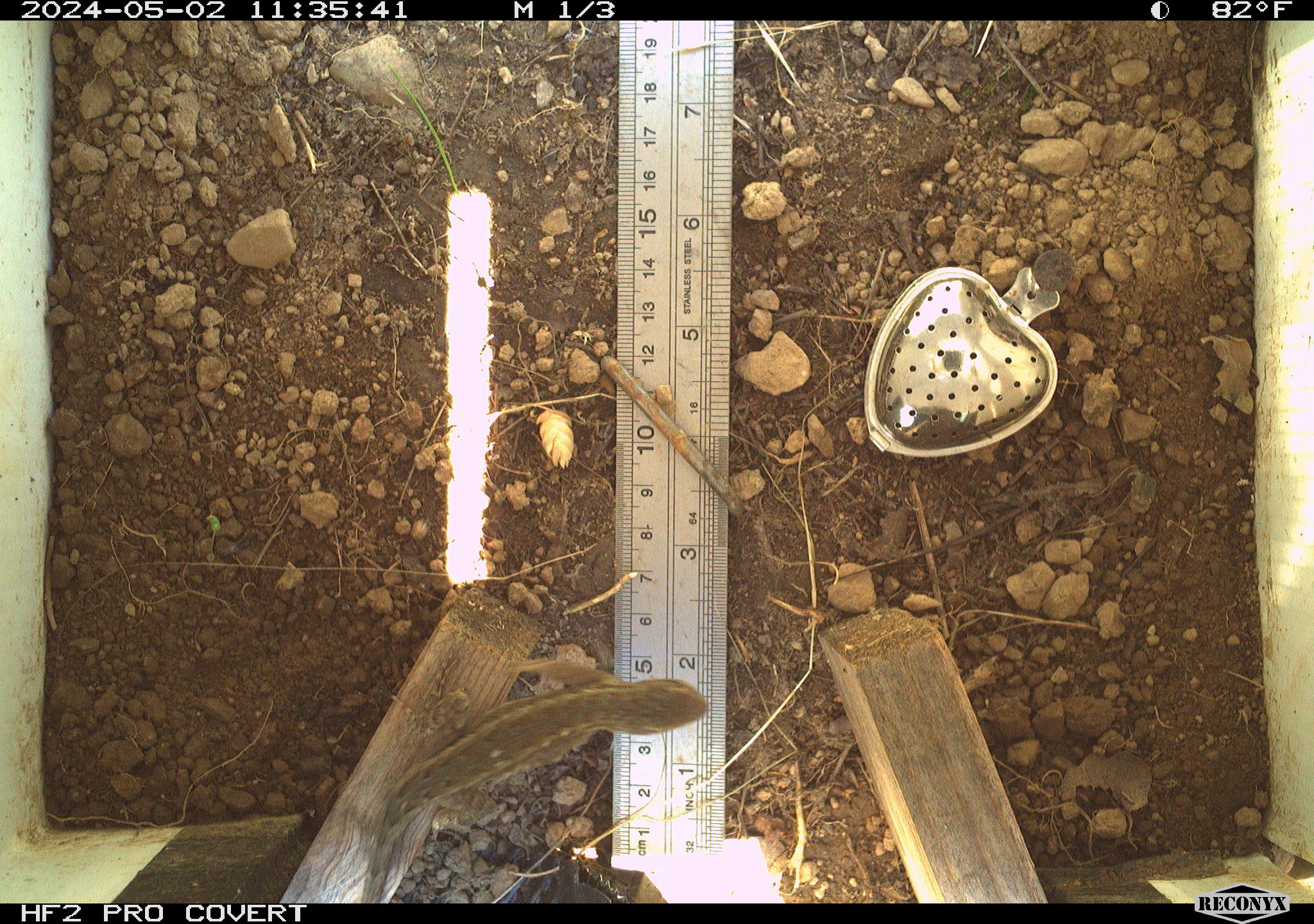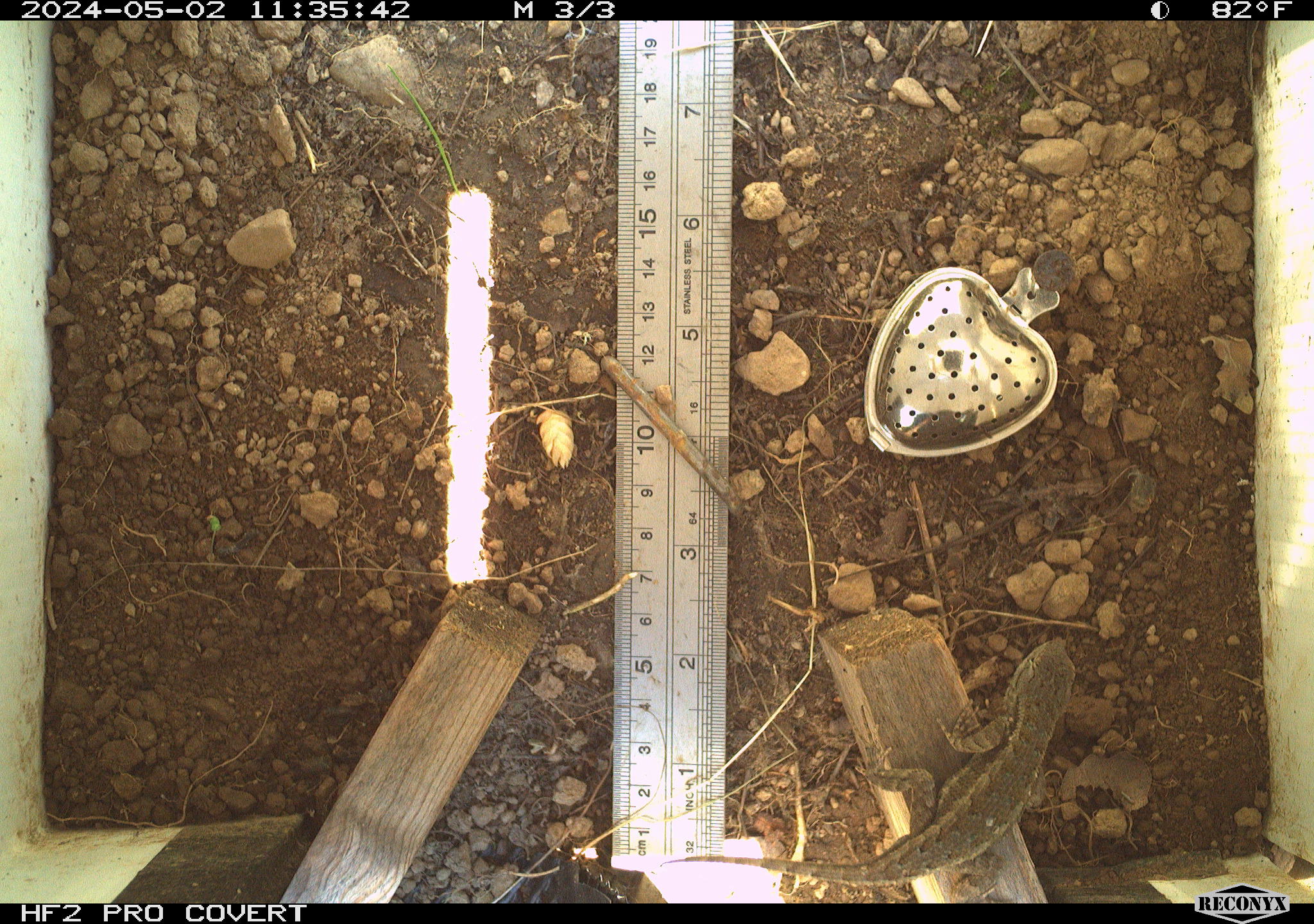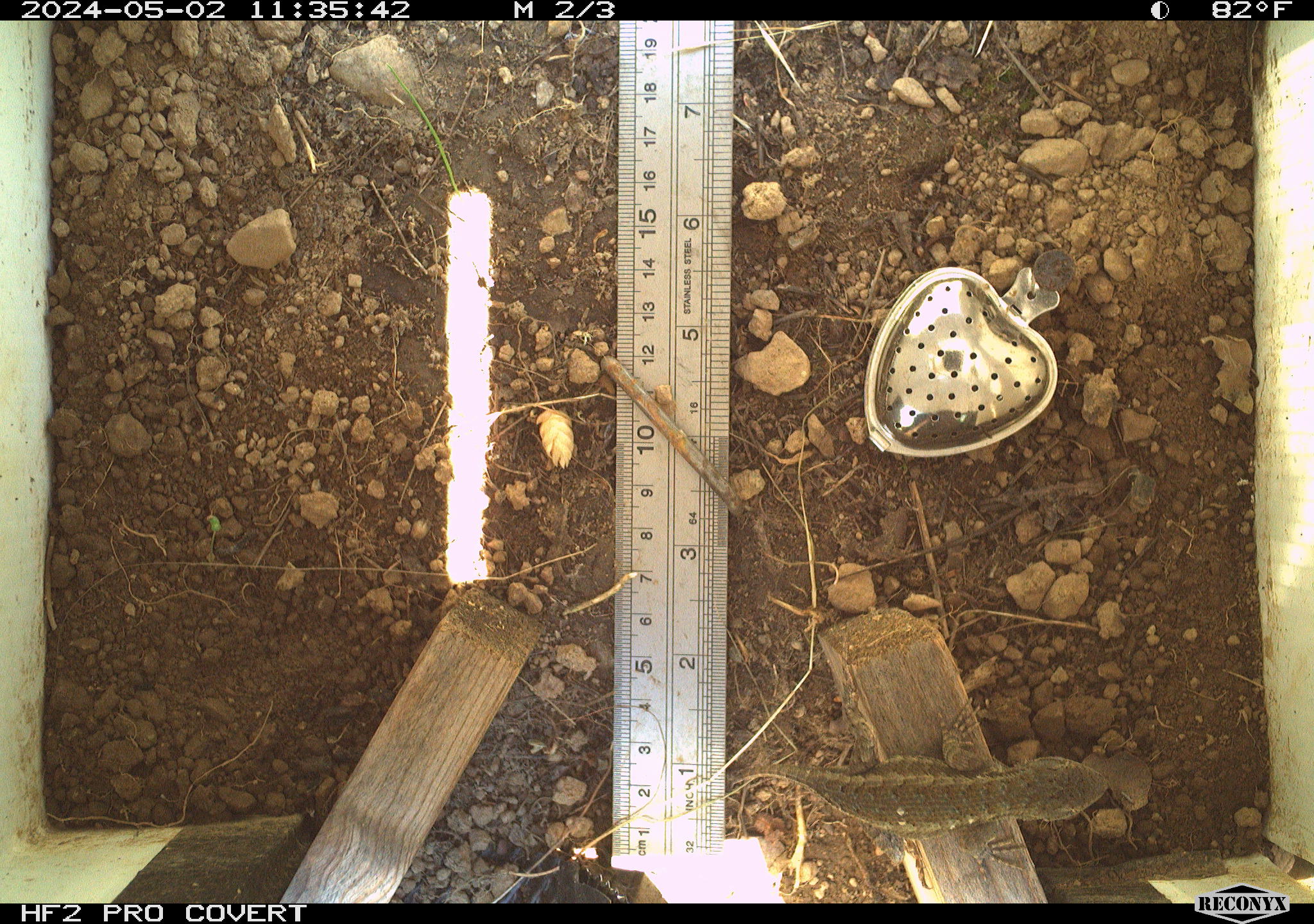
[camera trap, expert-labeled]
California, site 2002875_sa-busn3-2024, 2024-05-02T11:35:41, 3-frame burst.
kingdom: Animalia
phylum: Chordata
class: Reptilia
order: Squamata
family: Phrynosomatidae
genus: Sceloporus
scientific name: Sceloporus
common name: spiny lizards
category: sceloporus species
Sceloporus species (spiny lizards) (Sceloporus).